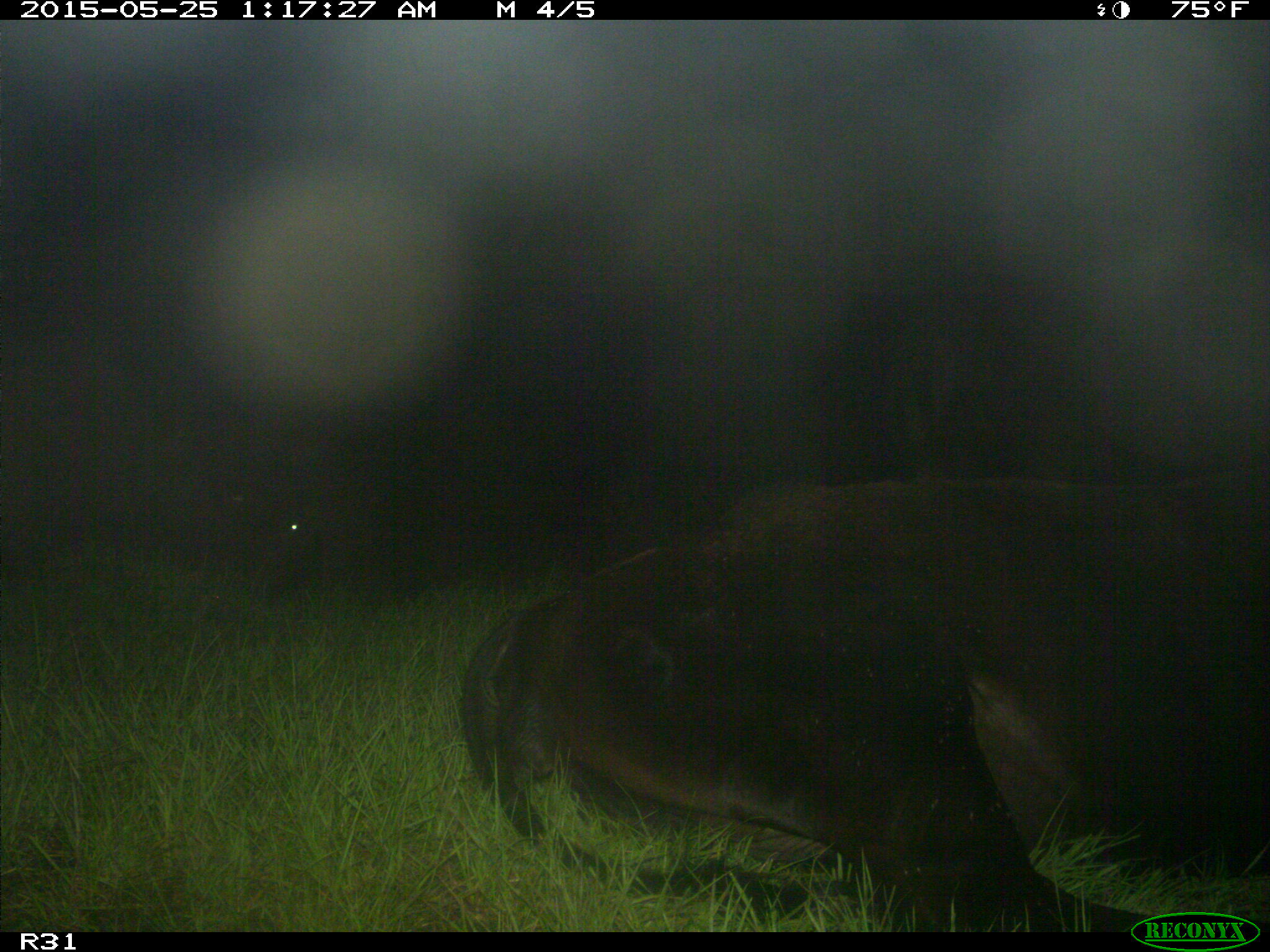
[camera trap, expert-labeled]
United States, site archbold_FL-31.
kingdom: Animalia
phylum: Chordata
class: Mammalia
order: Artiodactyla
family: Bovidae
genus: Bos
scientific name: Bos taurus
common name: domestic cow